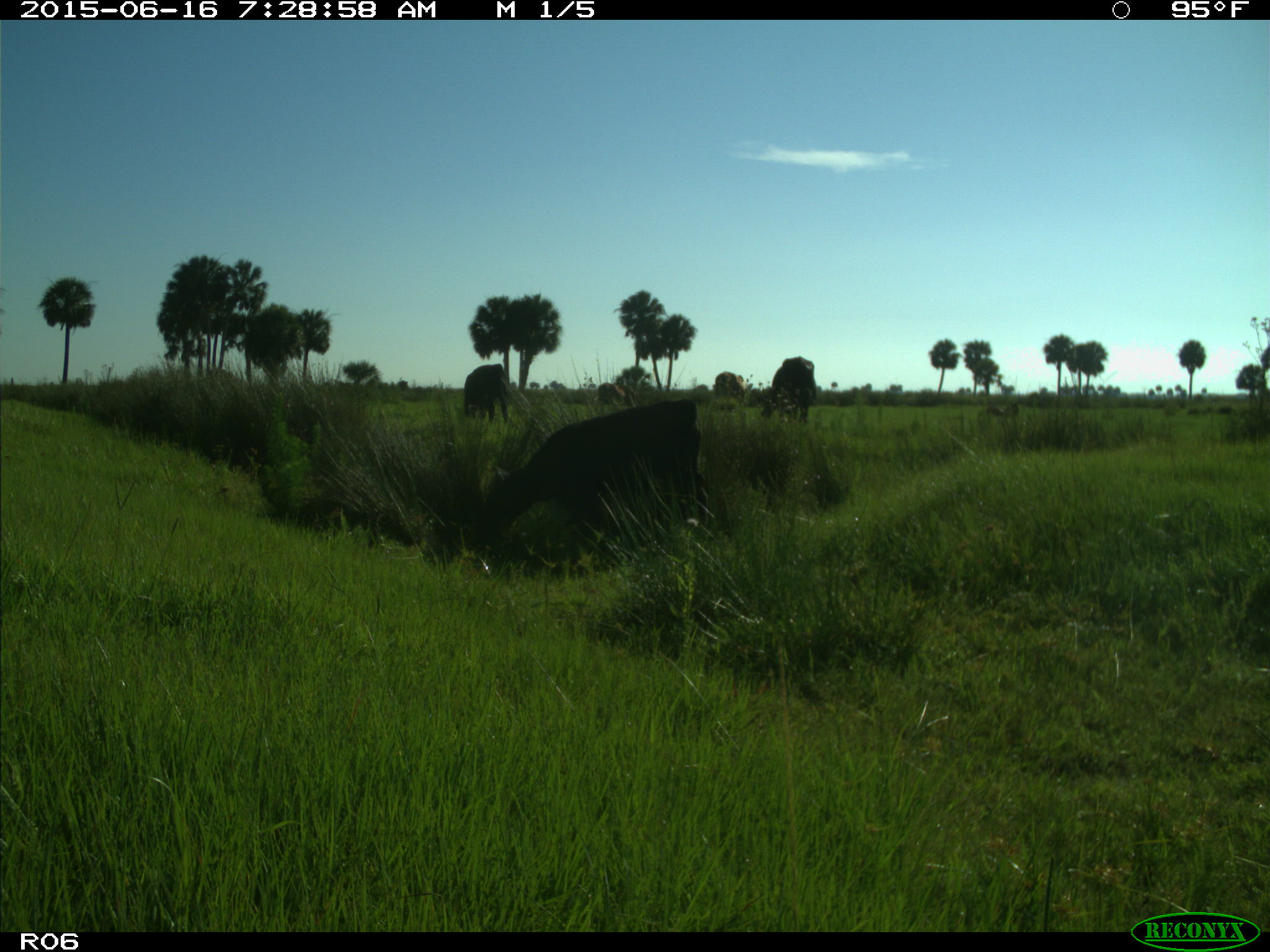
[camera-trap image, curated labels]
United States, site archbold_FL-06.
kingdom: Animalia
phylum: Chordata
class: Mammalia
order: Artiodactyla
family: Bovidae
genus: Bos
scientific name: Bos taurus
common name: domestic cow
Bos taurus (domestic cow).